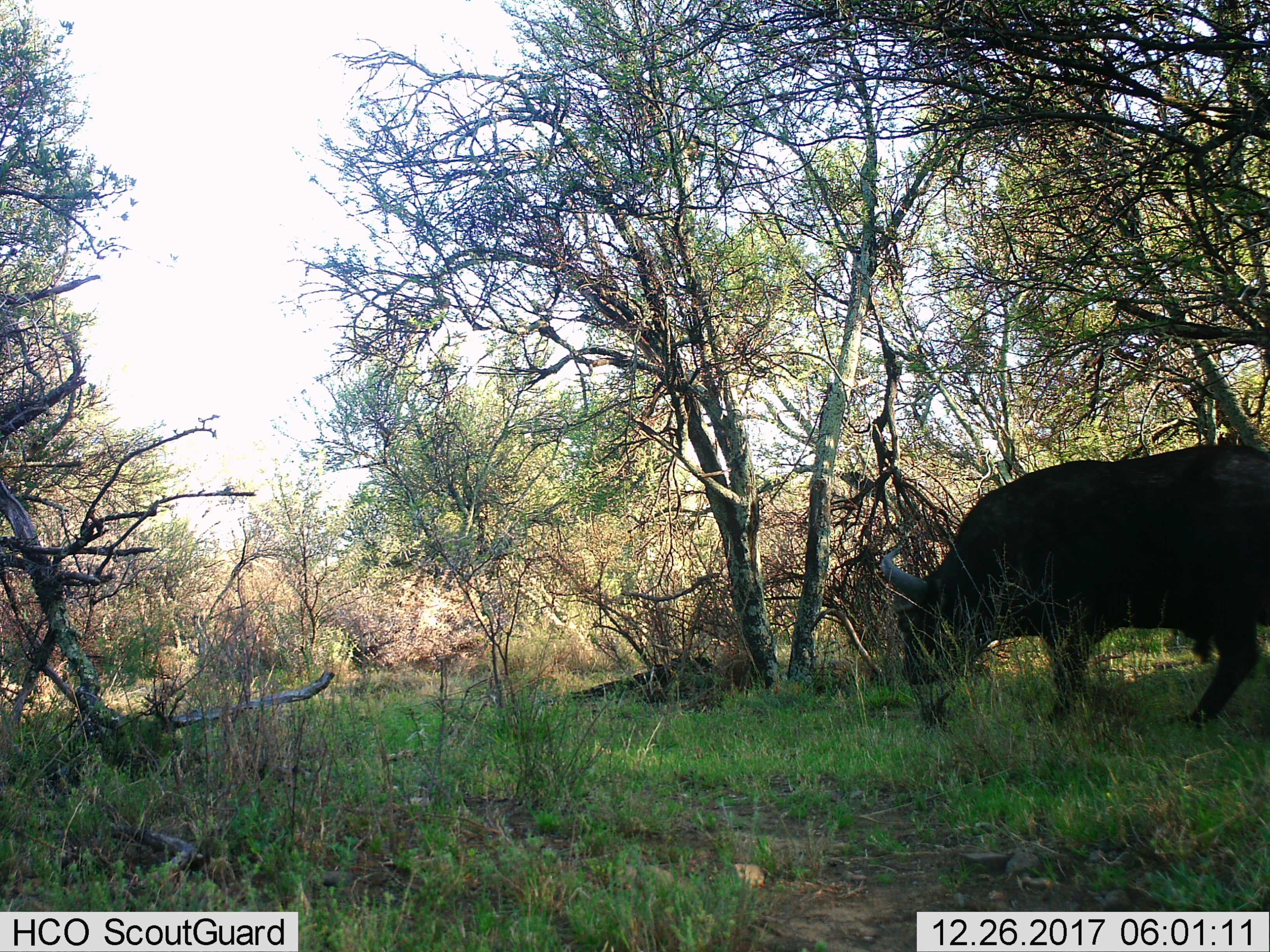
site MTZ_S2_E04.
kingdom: Animalia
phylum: Chordata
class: Mammalia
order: Artiodactyla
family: Bovidae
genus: Syncerus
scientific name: Syncerus caffer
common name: african buffalo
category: buffalo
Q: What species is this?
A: Buffalo (african buffalo) (Syncerus caffer).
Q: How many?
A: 1.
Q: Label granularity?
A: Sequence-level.